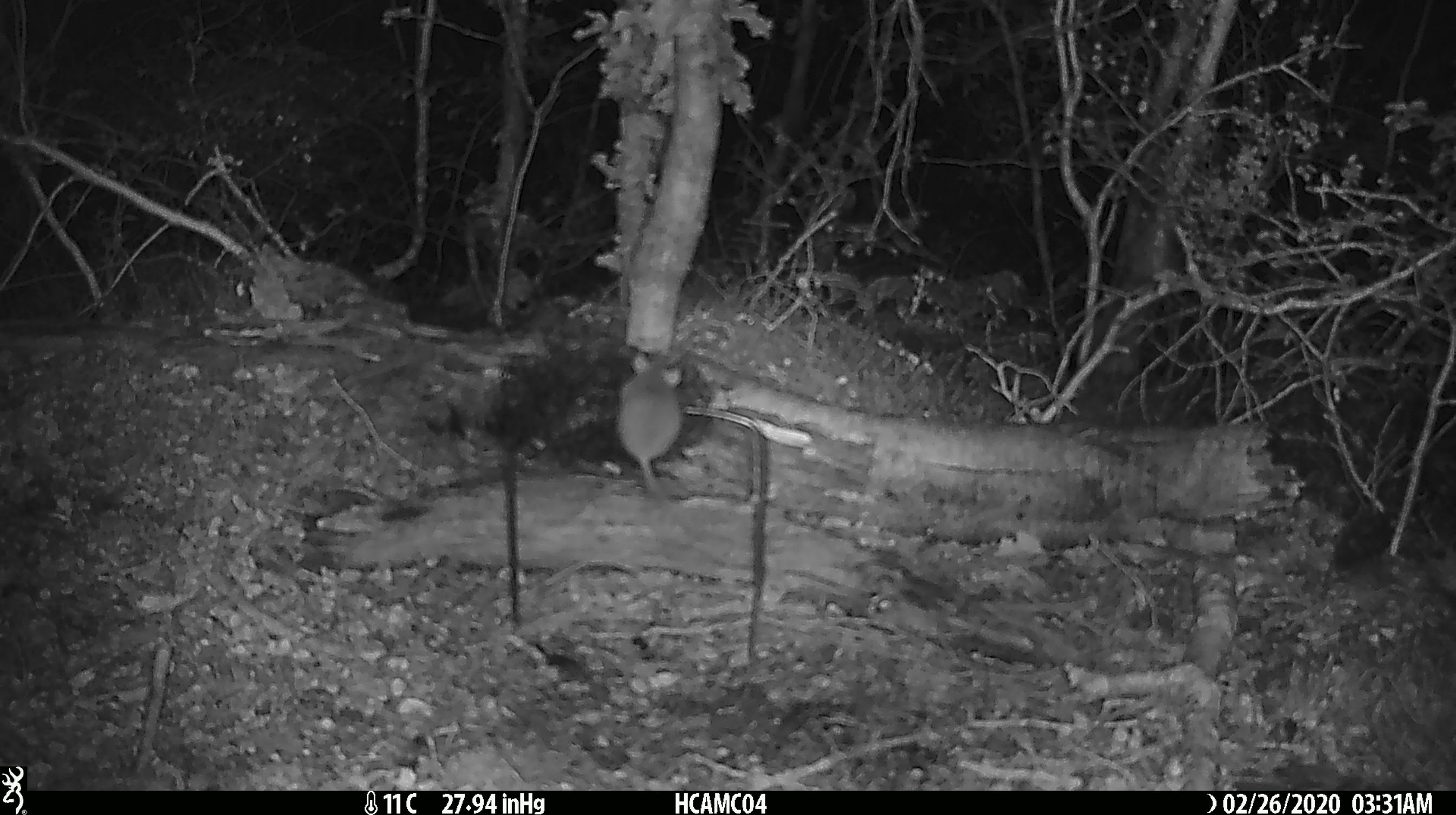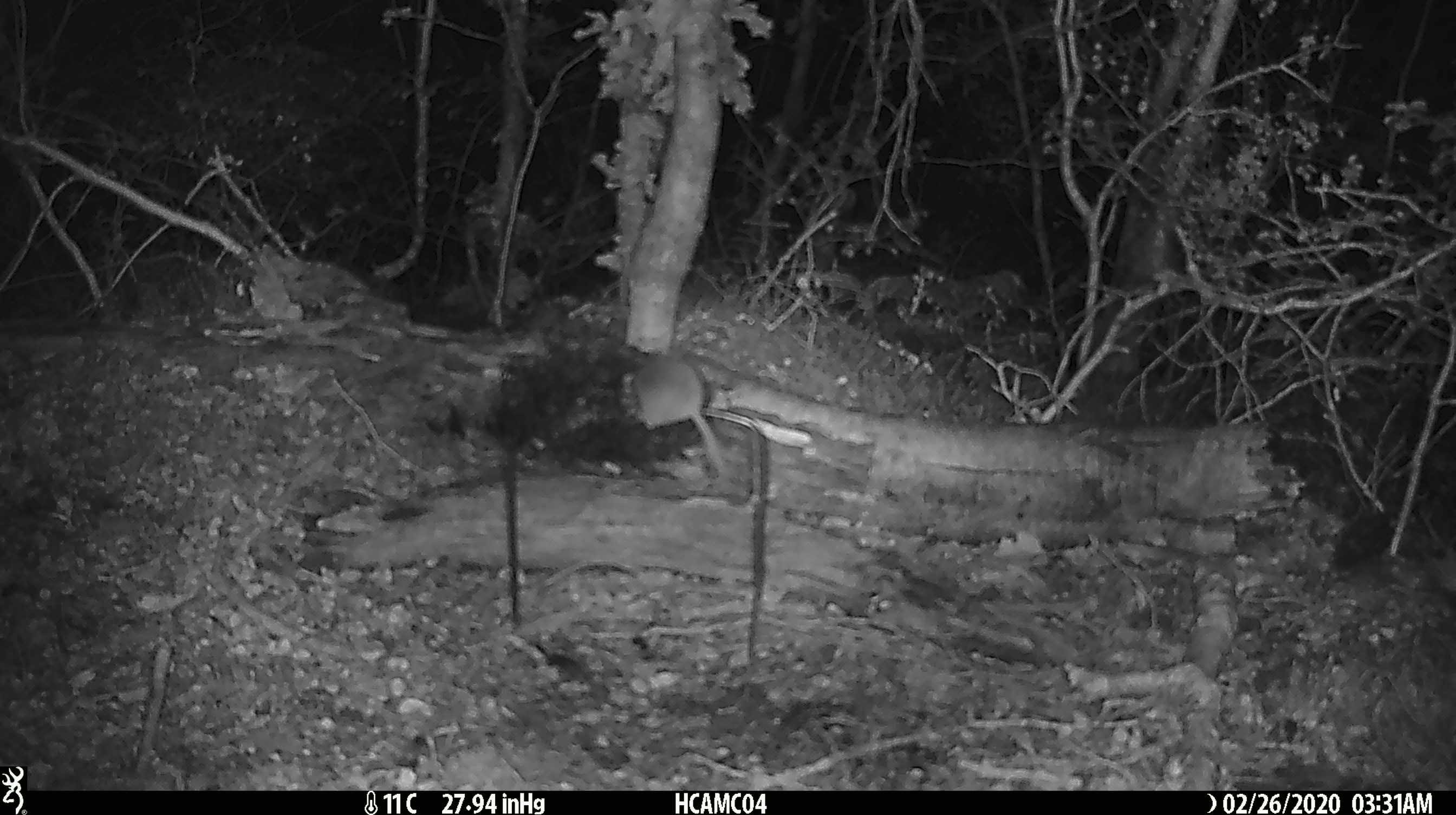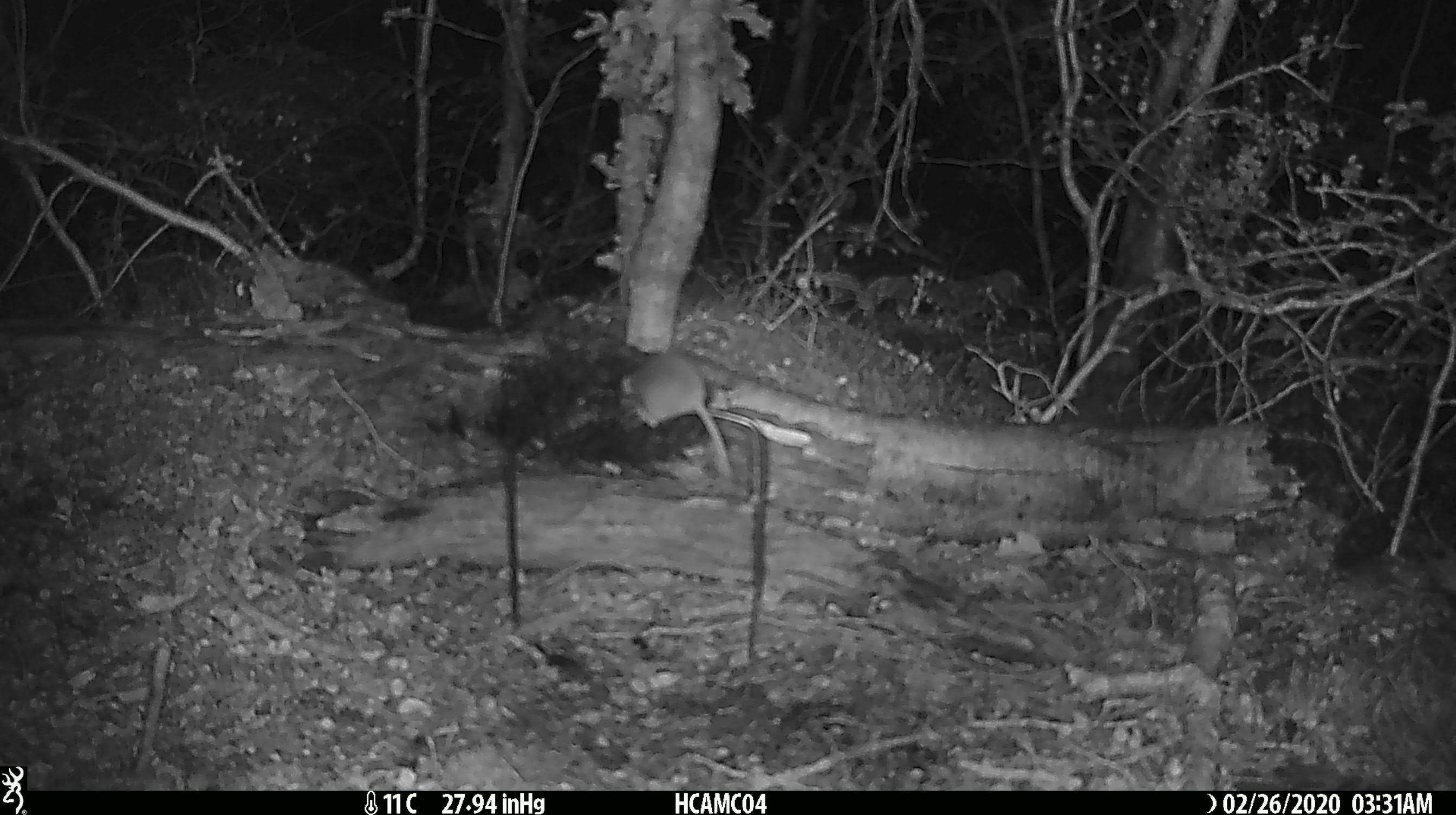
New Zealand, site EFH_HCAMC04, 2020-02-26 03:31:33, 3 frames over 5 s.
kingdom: Animalia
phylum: Chordata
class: Mammalia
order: Rodentia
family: Muridae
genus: Mus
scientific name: Mus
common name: mouse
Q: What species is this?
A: Mouse (Mus).